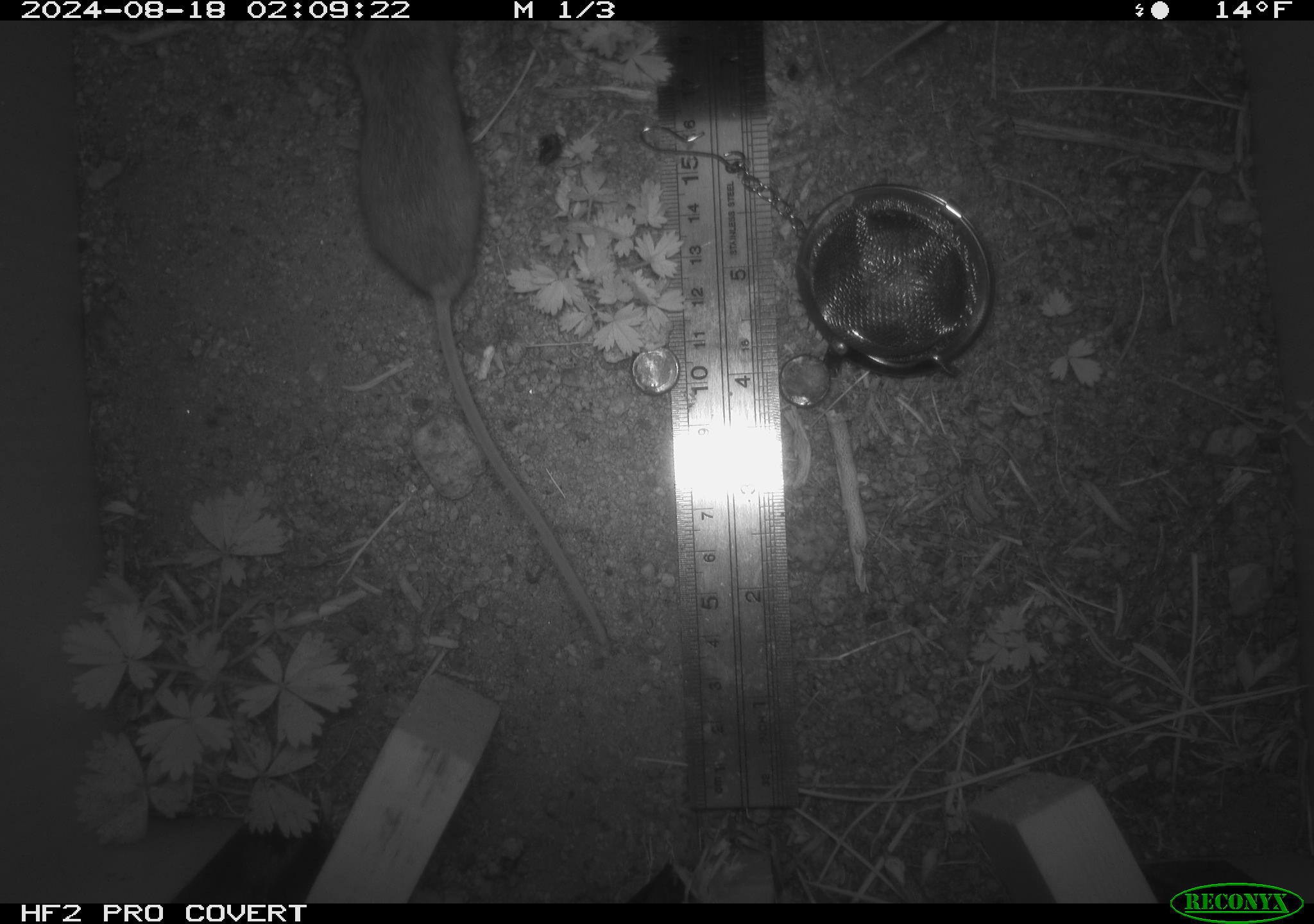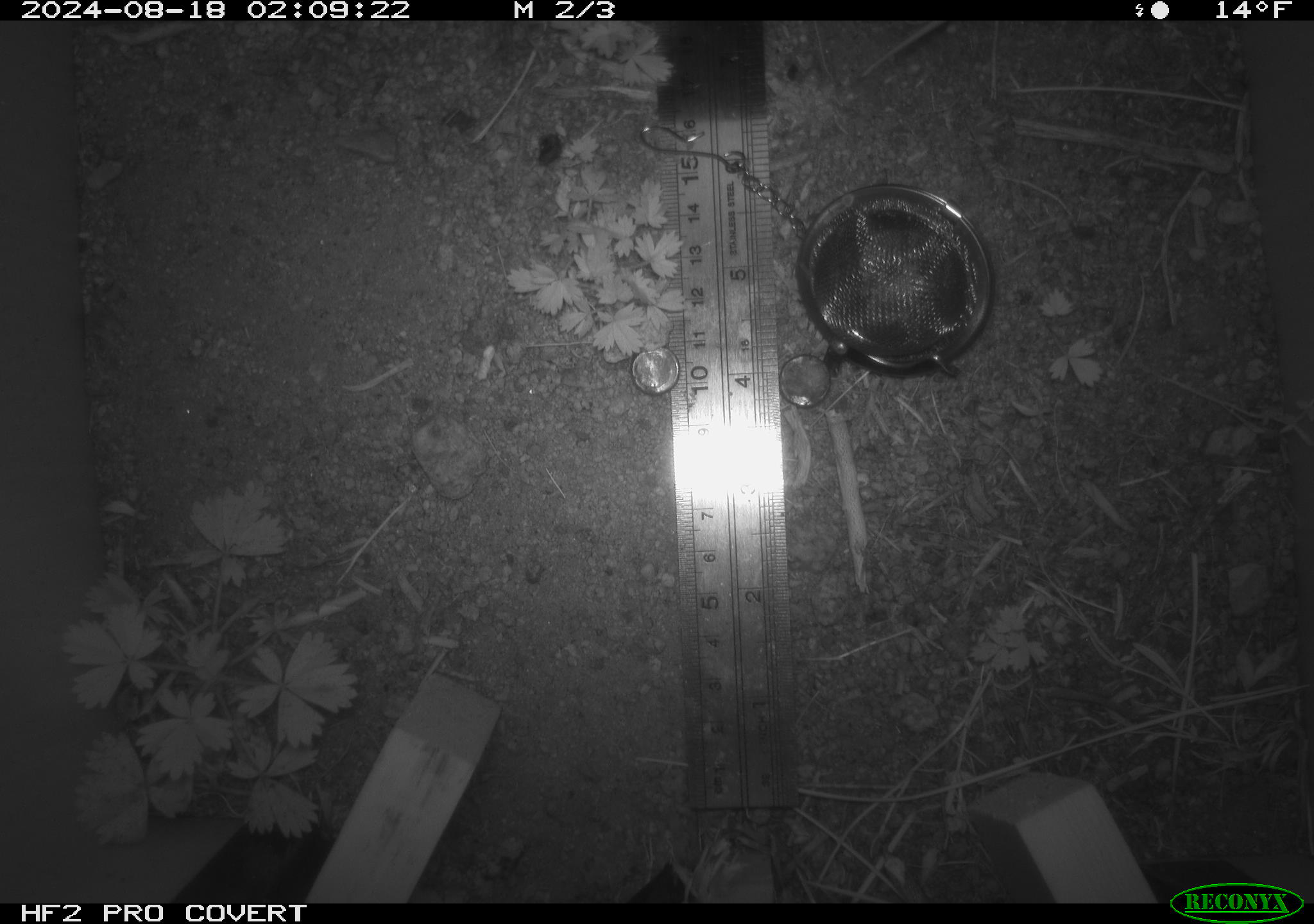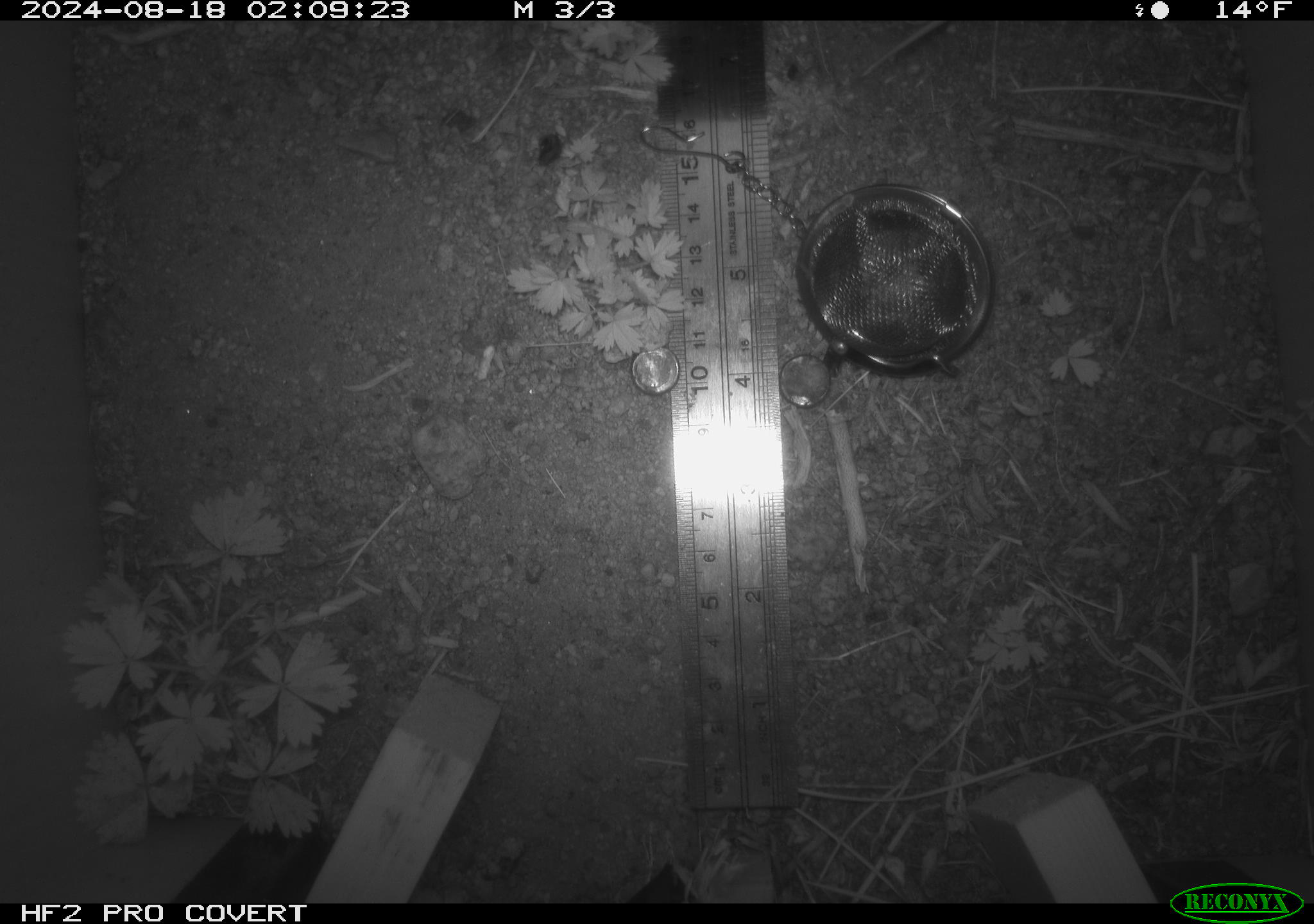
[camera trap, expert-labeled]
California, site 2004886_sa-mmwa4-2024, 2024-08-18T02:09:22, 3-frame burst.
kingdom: Animalia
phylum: Chordata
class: Mammalia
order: Rodentia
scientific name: Rodentia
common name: mouse species